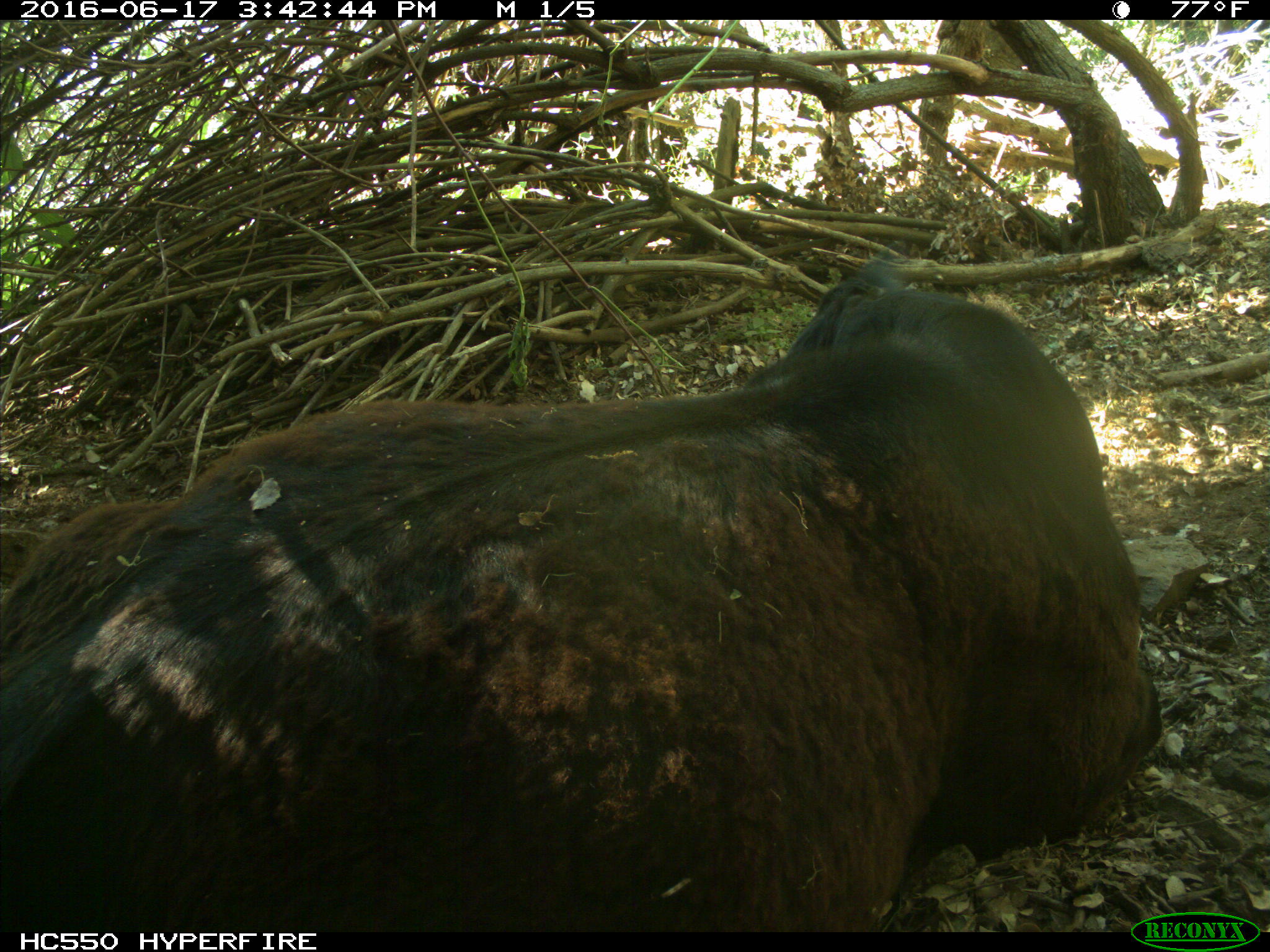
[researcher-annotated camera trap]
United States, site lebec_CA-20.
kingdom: Animalia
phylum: Chordata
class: Mammalia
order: Artiodactyla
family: Bovidae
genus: Bos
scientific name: Bos taurus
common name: domestic cow